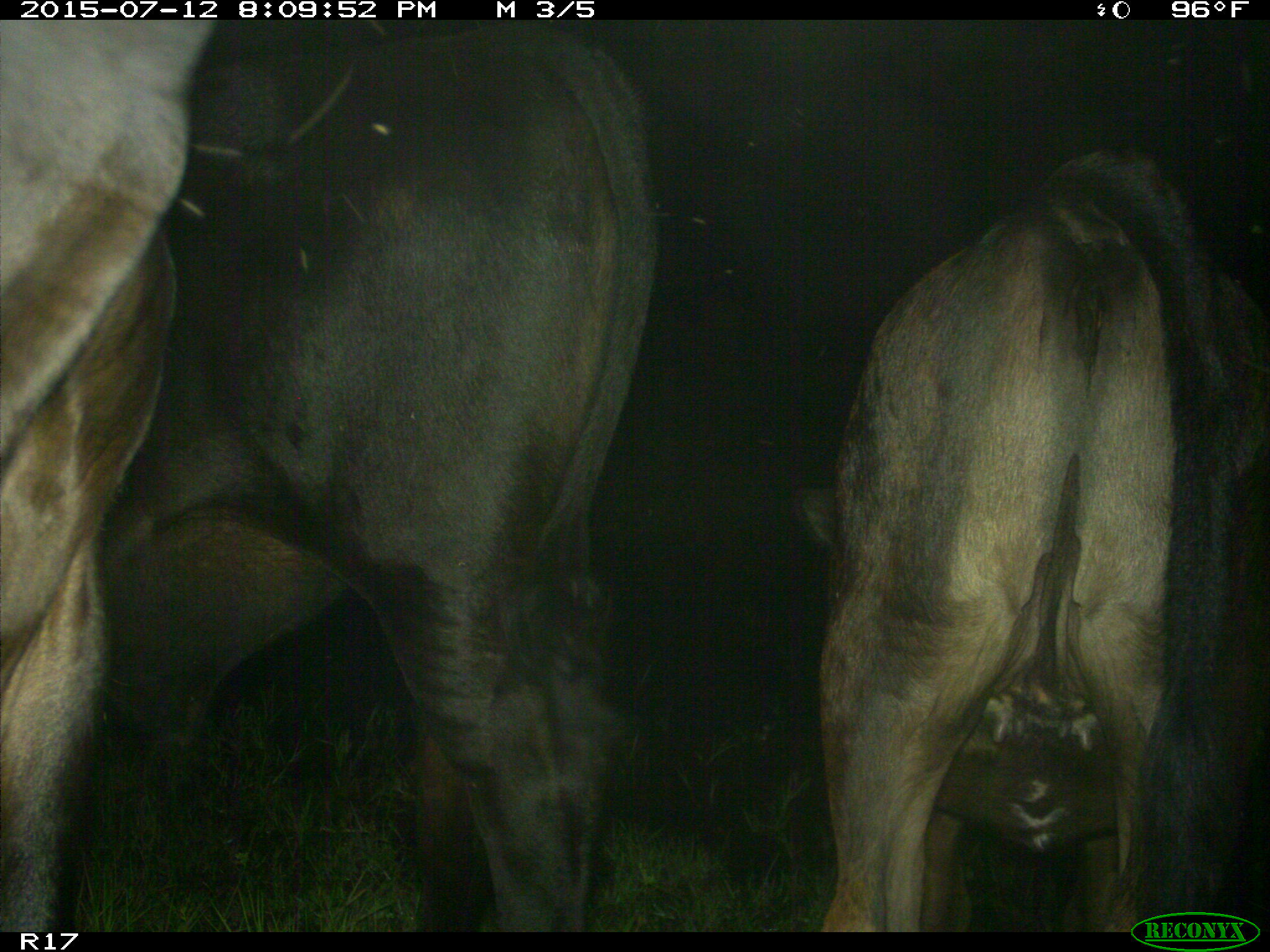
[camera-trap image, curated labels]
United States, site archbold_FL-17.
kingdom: Animalia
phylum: Chordata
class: Mammalia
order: Artiodactyla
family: Bovidae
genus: Bos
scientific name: Bos taurus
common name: domestic cow